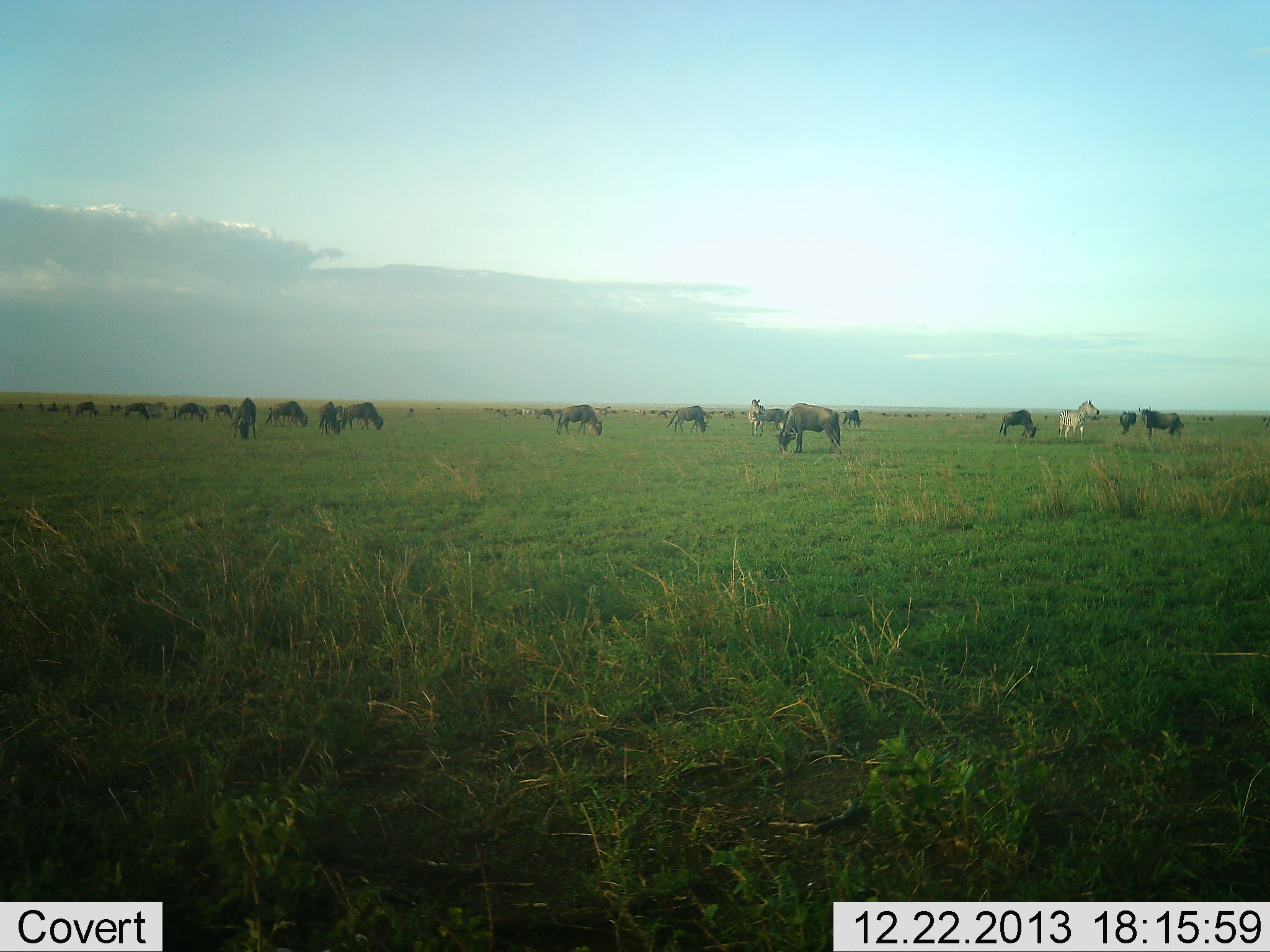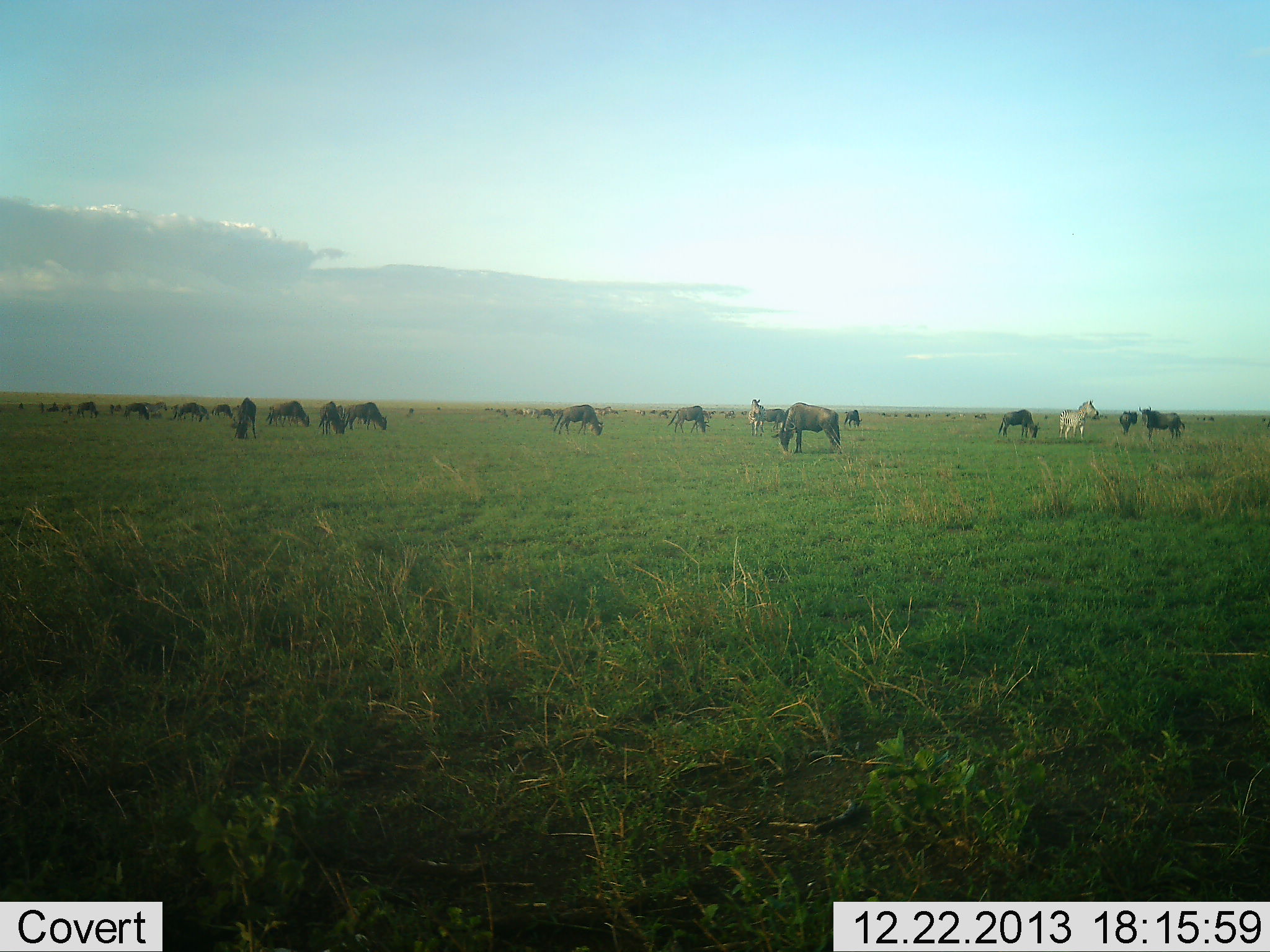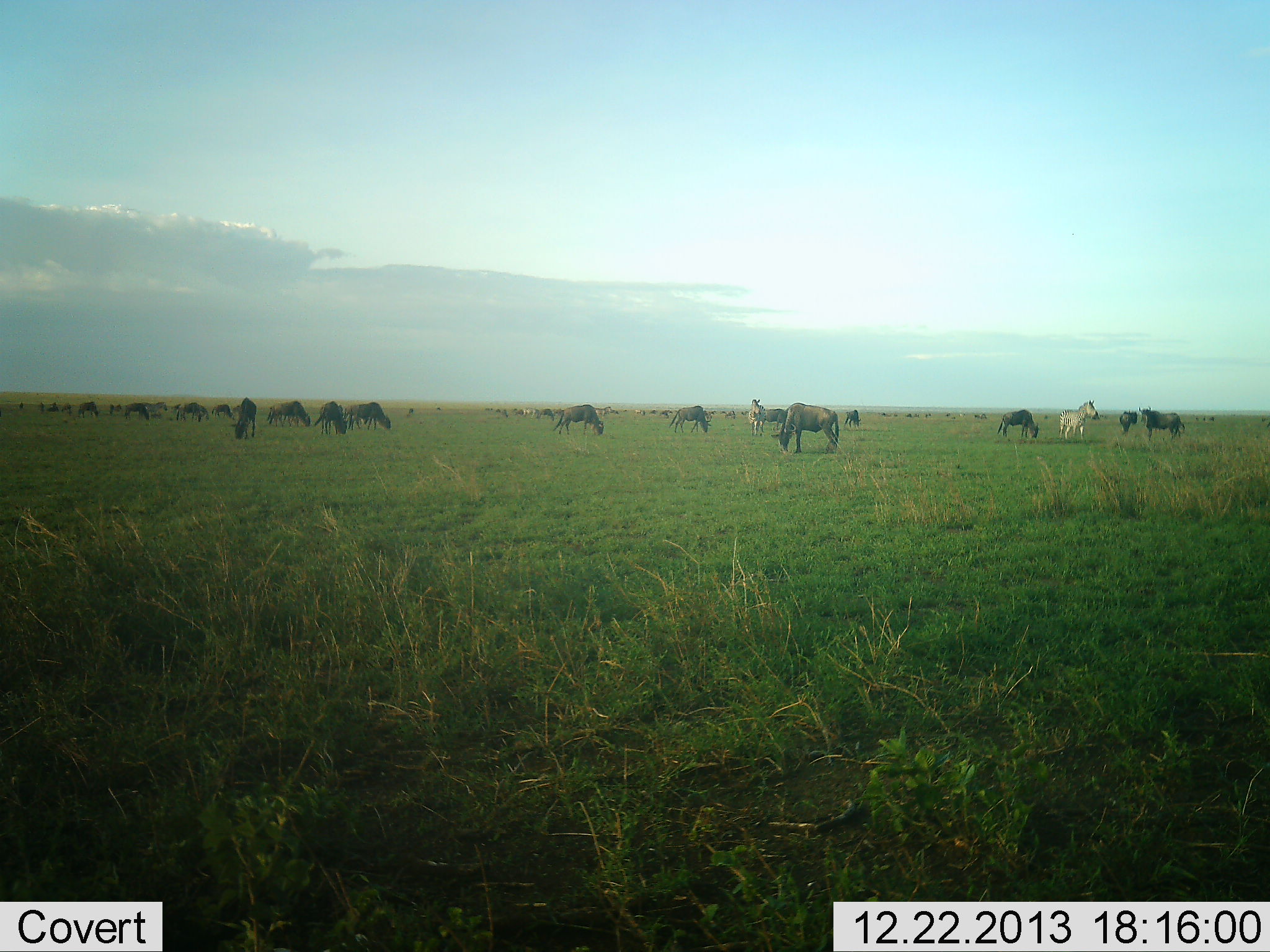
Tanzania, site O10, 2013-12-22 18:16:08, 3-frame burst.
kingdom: Animalia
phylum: Chordata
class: Mammalia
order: Artiodactyla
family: Bovidae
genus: Connochaetes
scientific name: Connochaetes taurinus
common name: blue wildebeest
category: wildebeest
Wildebeest (blue wildebeest) (Connochaetes taurinus), count 11-50. Behavior (volunteer vote fractions): standing 82%, resting 9%, moving 9%, interacting 0%. Young present (vote fraction): 0%. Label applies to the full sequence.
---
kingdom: Animalia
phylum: Chordata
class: Mammalia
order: Perissodactyla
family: Equidae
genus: Equus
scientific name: Equus quagga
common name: plains zebra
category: zebra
Zebra (plains zebra) (Equus quagga), count 2. Behavior (volunteer vote fractions): standing 100%, resting 0%, moving 9%, interacting 0%. Young present (vote fraction): 0%. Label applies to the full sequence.